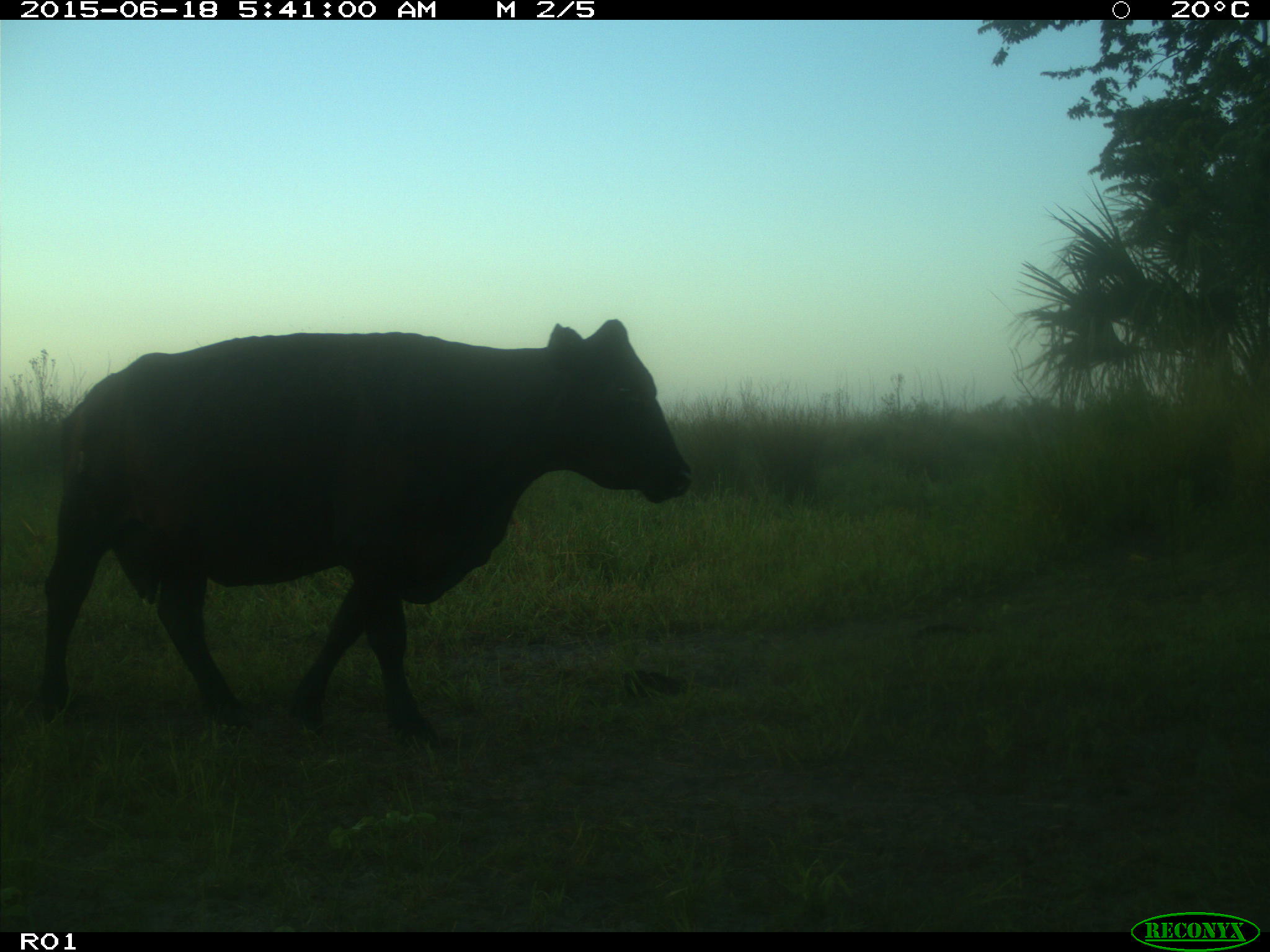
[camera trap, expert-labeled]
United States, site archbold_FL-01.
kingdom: Animalia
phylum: Chordata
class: Mammalia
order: Artiodactyla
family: Bovidae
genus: Bos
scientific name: Bos taurus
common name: domestic cow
Bos taurus (domestic cow).